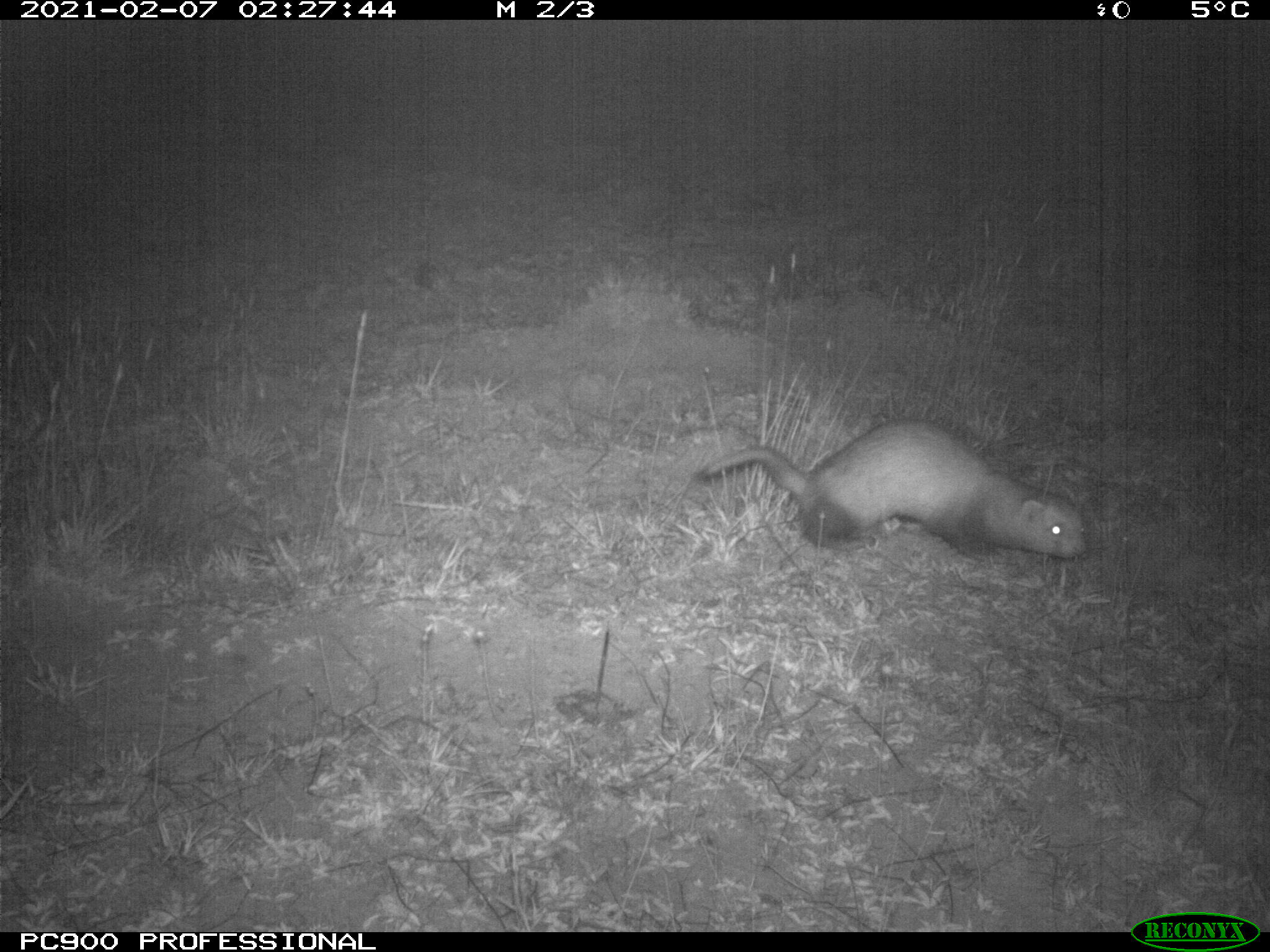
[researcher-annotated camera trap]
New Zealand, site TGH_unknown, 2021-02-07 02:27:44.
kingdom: Animalia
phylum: Chordata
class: Mammalia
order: Carnivora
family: Mustelidae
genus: Mustela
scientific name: Mustela furo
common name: ferret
Ferret (Mustela furo).